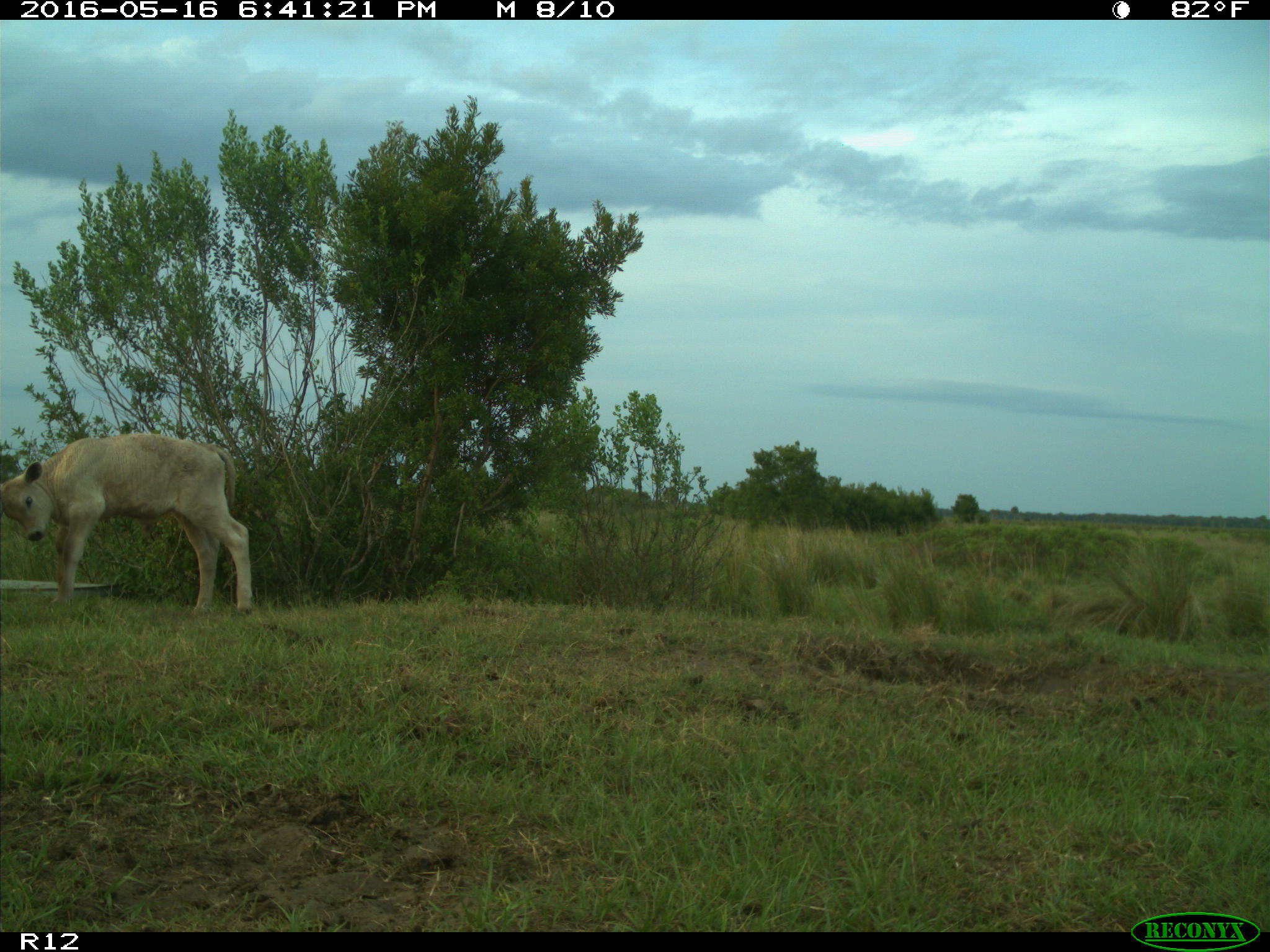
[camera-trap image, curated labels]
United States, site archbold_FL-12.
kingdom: Animalia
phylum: Chordata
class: Mammalia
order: Artiodactyla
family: Bovidae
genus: Bos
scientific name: Bos taurus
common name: domestic cow